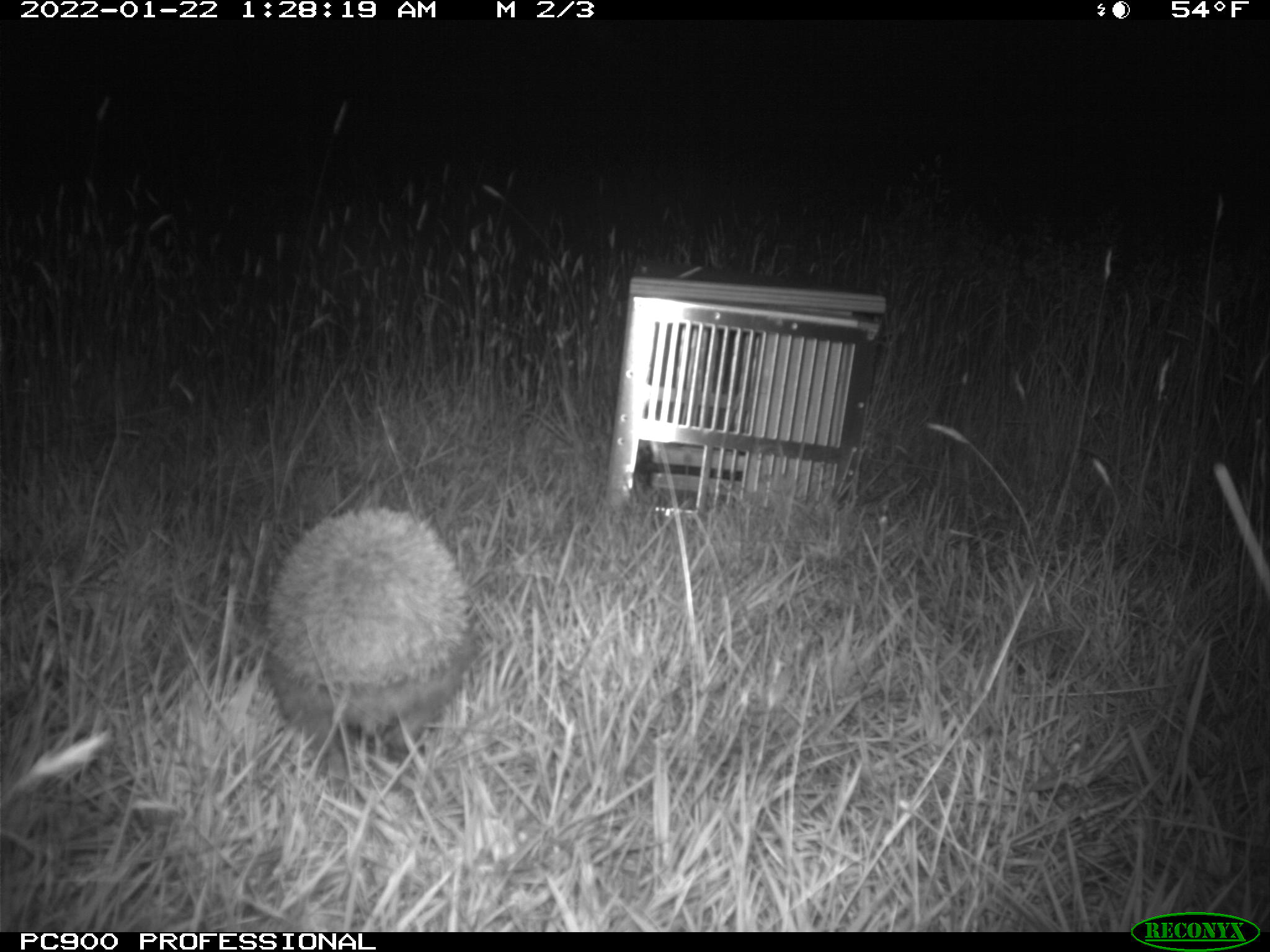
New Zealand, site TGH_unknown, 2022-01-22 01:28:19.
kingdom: Animalia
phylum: Chordata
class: Mammalia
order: Eulipotyphla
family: Erinaceidae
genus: Erinaceus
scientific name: Erinaceus europaeus europaeus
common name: european hedgehog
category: hedgehog